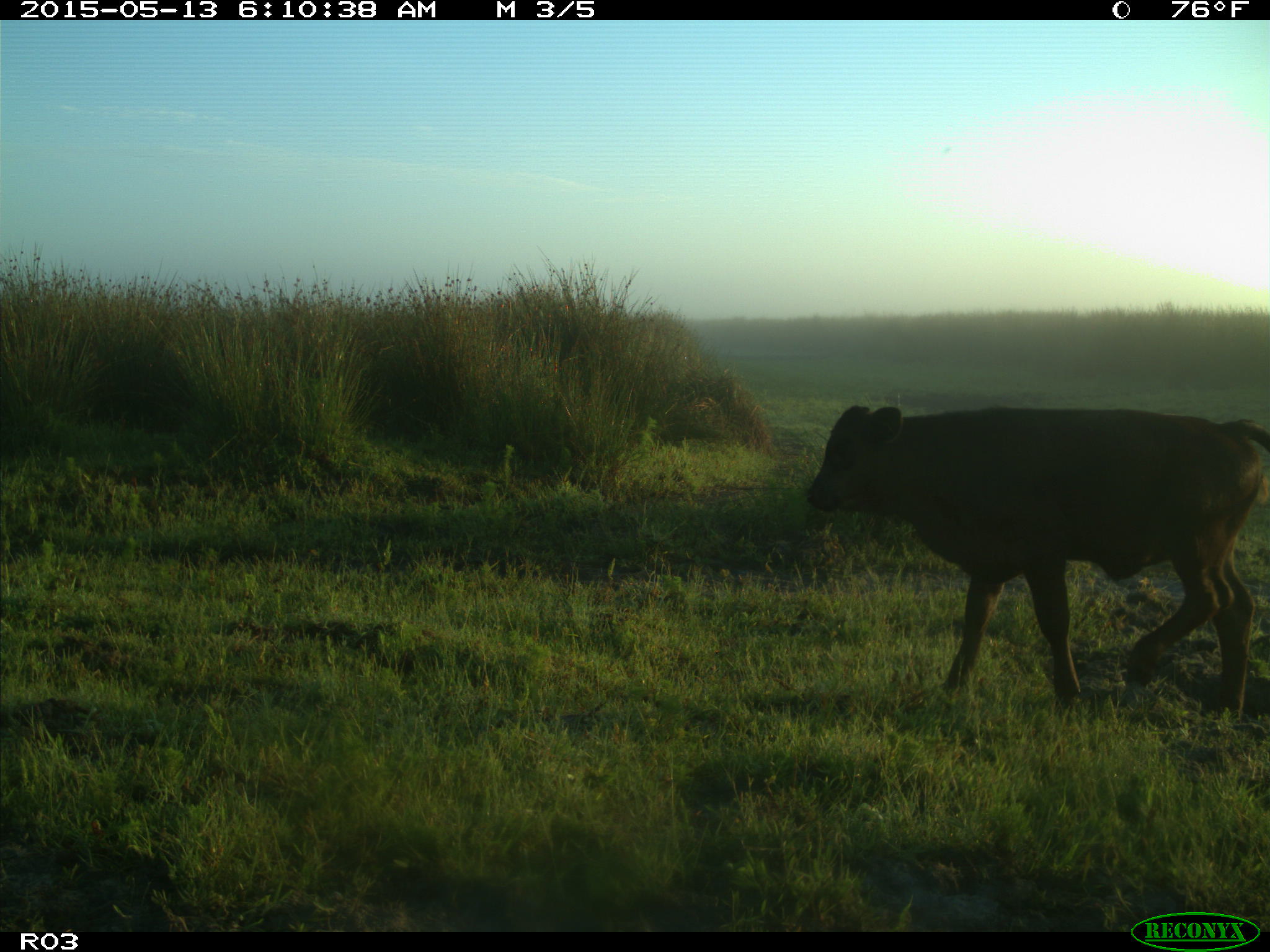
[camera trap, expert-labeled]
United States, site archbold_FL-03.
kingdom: Animalia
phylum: Chordata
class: Mammalia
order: Artiodactyla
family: Bovidae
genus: Bos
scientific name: Bos taurus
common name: domestic cow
Bos taurus (domestic cow).